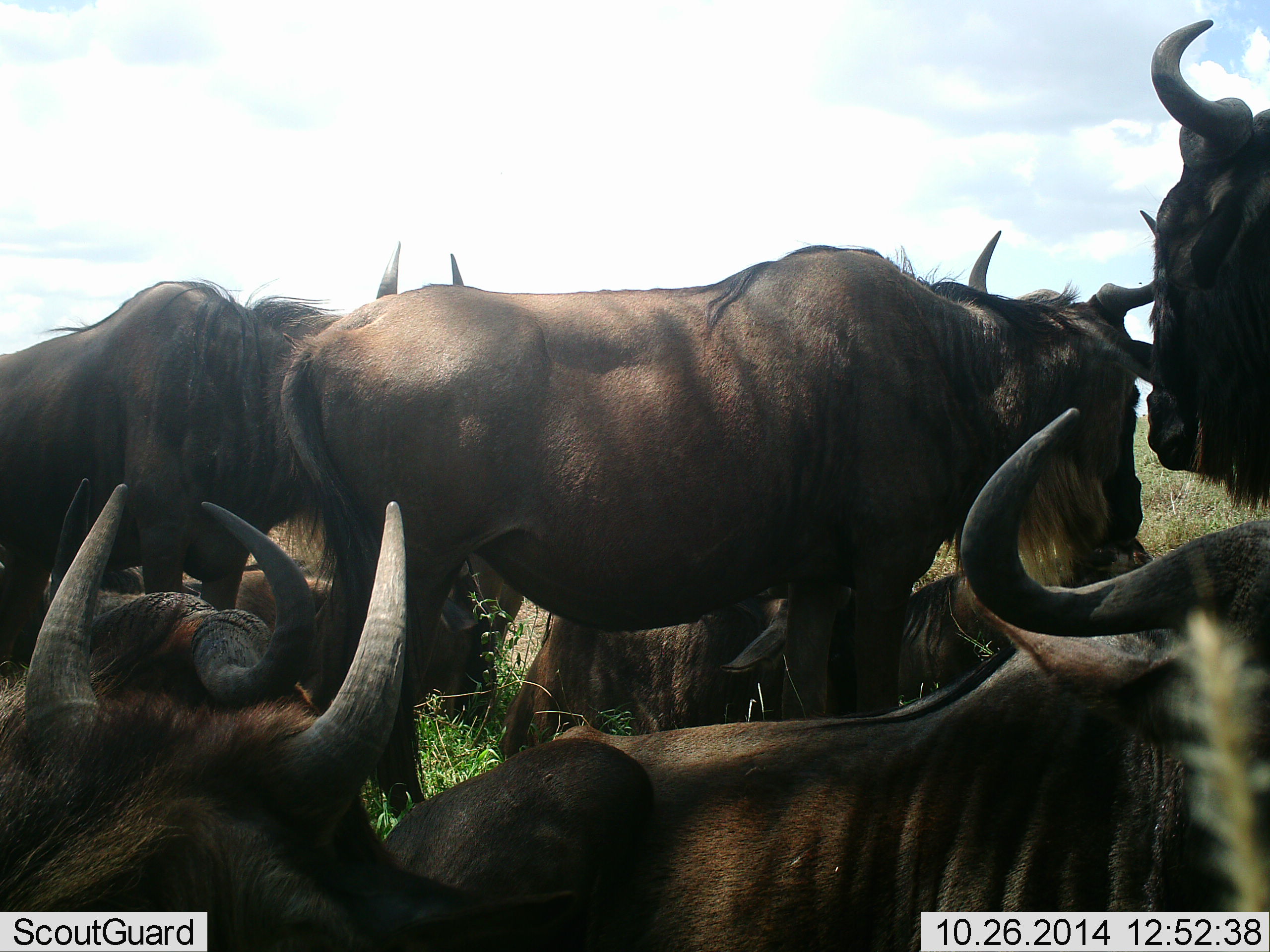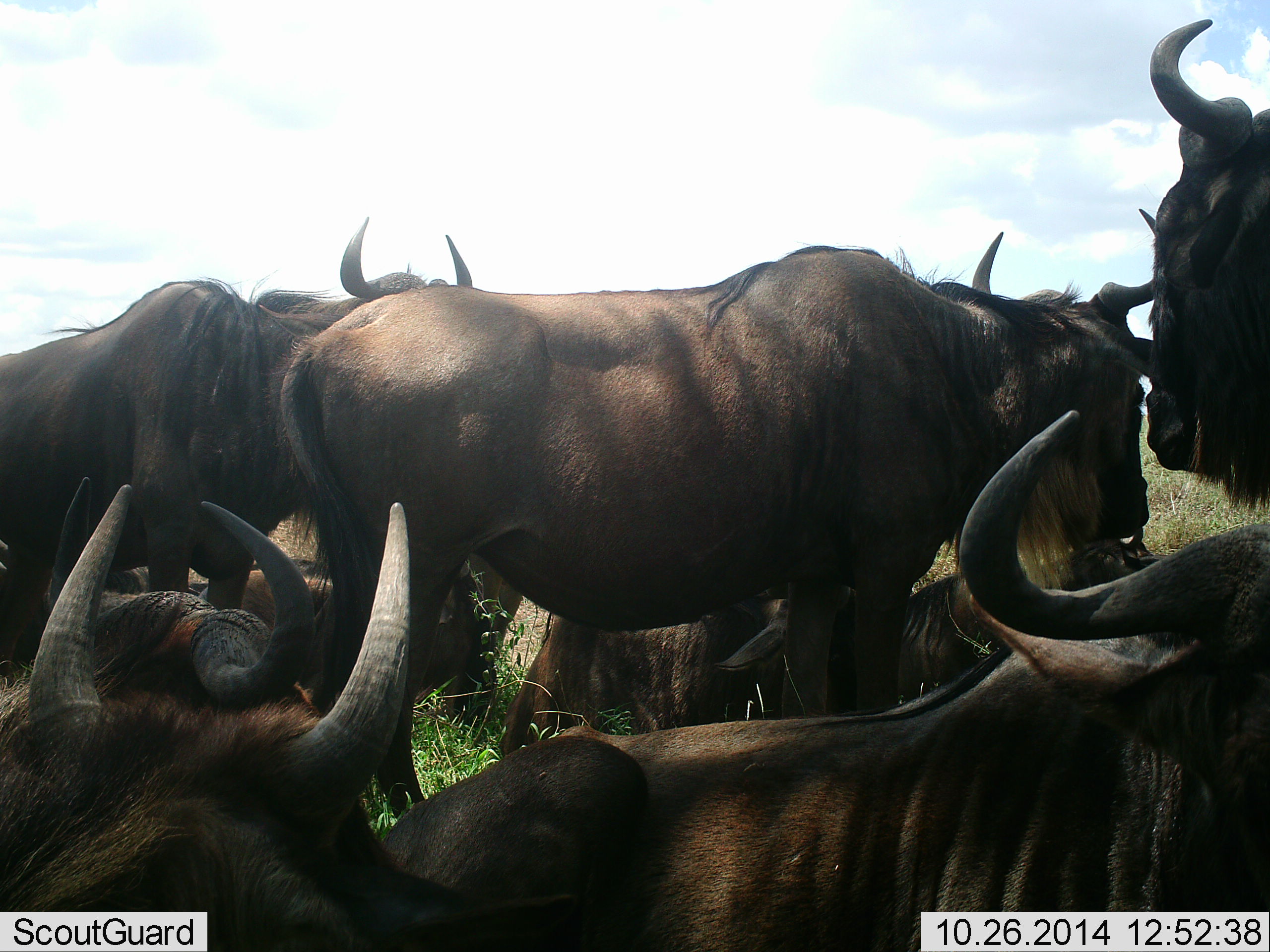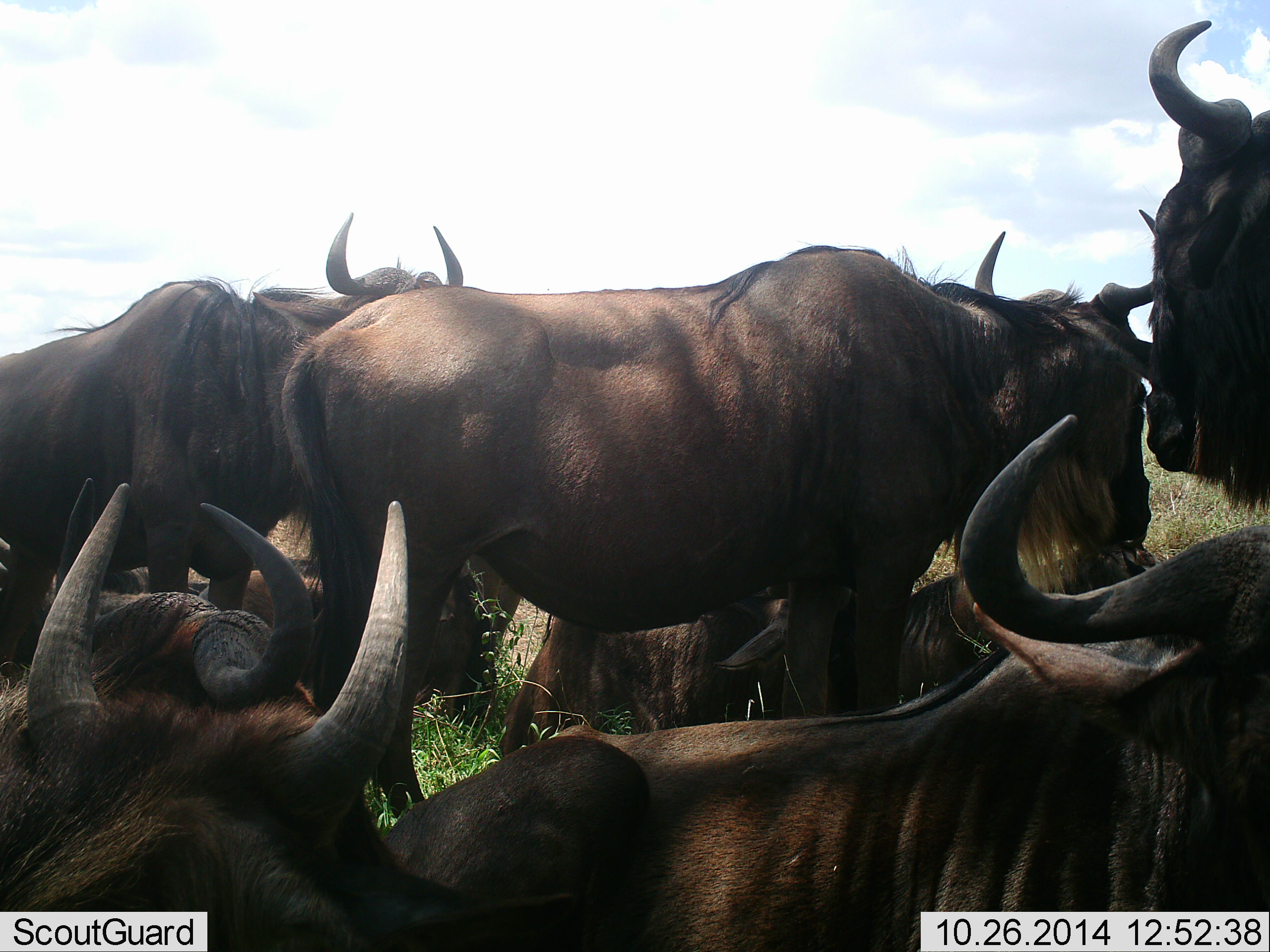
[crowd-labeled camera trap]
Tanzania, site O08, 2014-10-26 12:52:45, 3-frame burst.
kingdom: Animalia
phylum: Chordata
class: Mammalia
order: Artiodactyla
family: Bovidae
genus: Connochaetes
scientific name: Connochaetes taurinus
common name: blue wildebeest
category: wildebeest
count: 9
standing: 80%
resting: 100%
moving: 0%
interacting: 10%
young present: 10%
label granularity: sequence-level